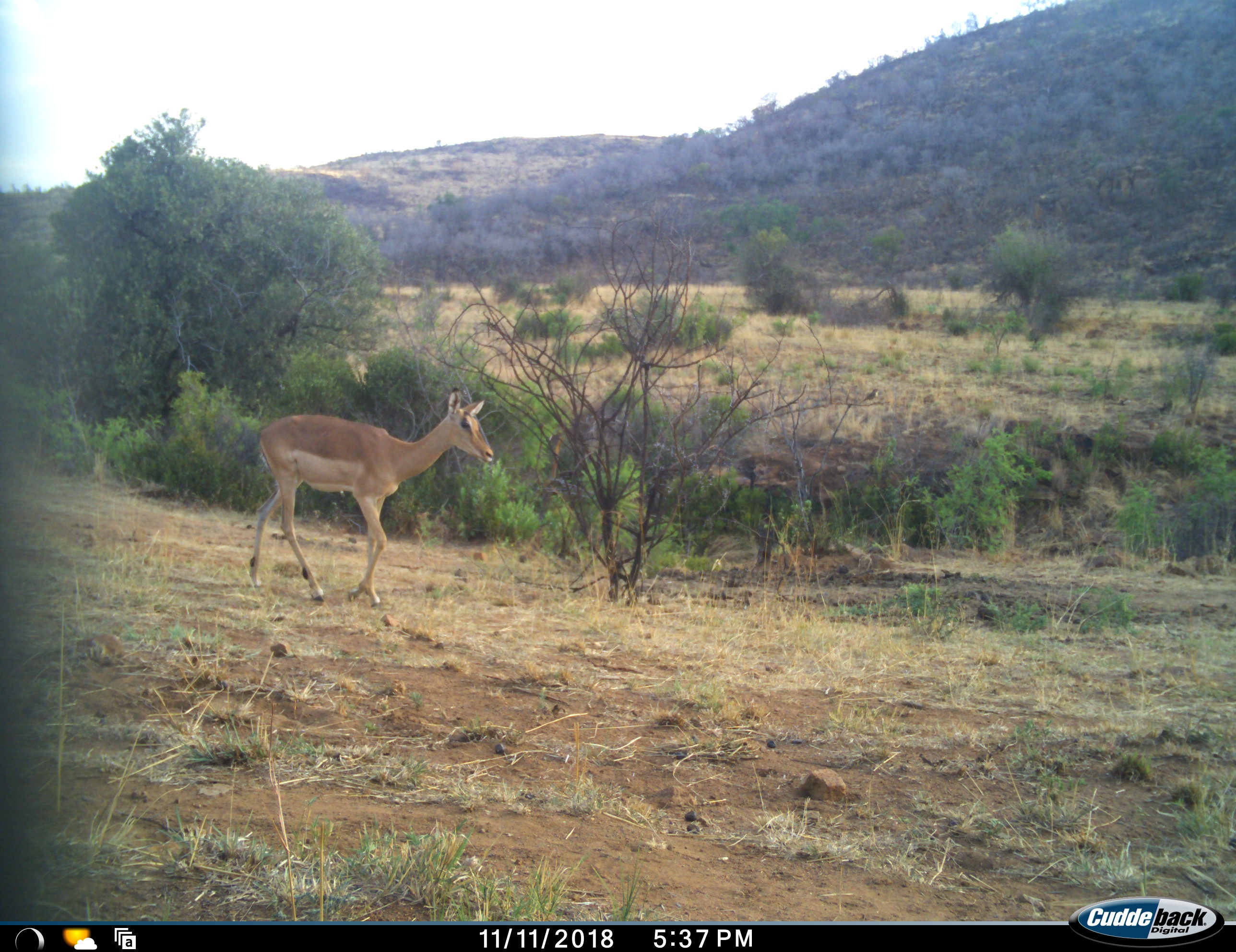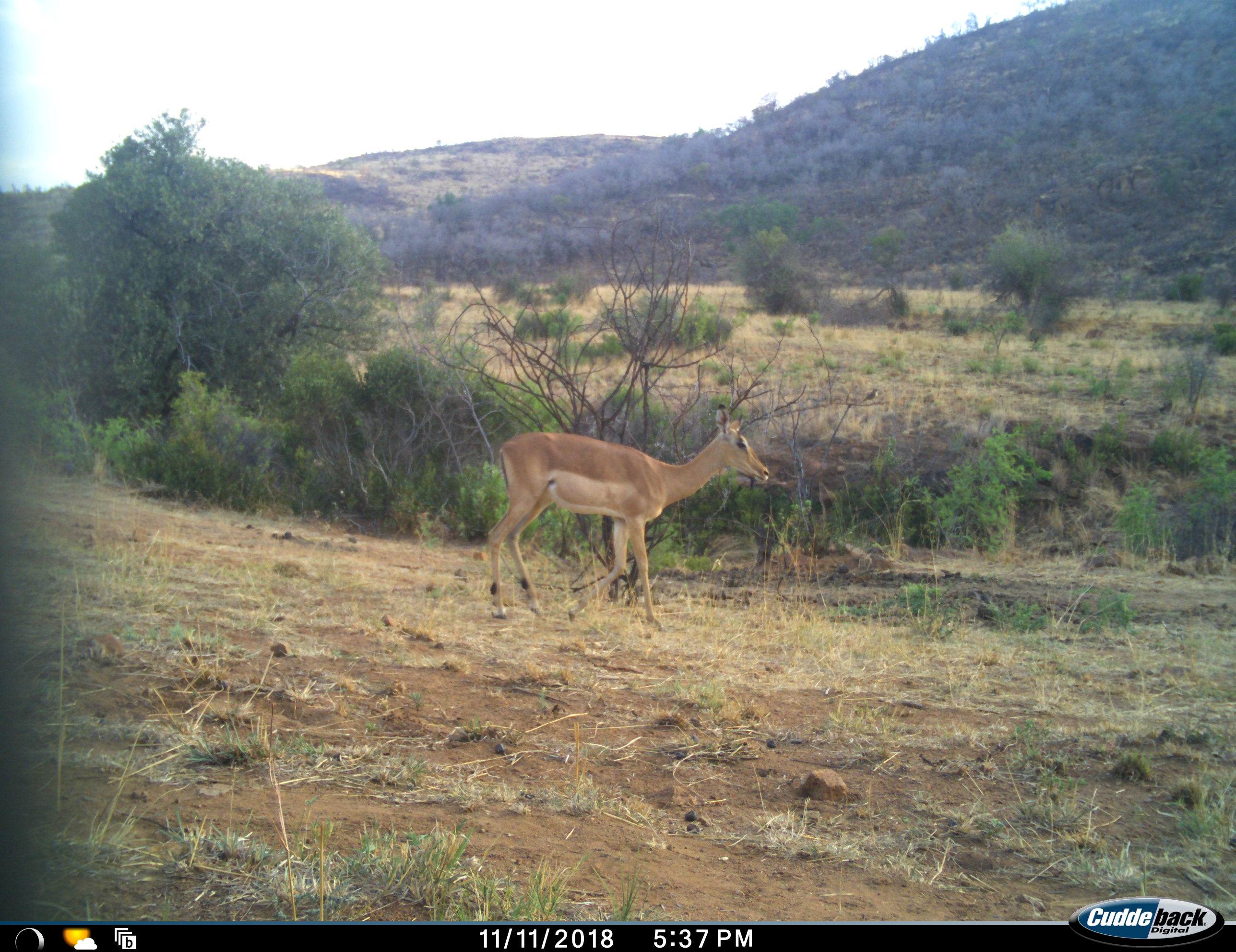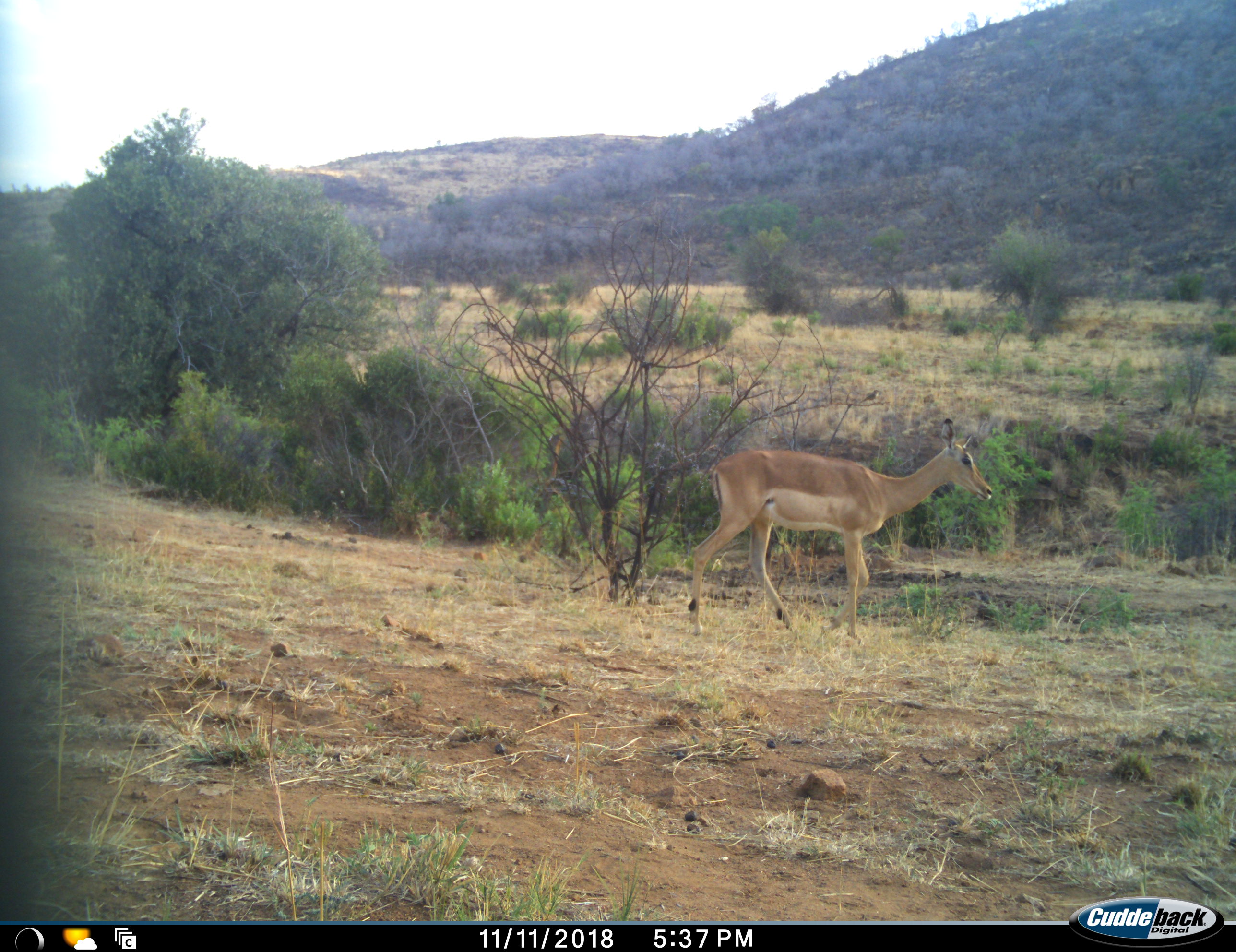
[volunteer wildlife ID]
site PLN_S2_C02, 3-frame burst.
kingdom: Animalia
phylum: Chordata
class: Mammalia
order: Artiodactyla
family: Bovidae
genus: Aepyceros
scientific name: Aepyceros melampus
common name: impala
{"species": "impala (Aepyceros melampus)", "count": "1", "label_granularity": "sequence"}